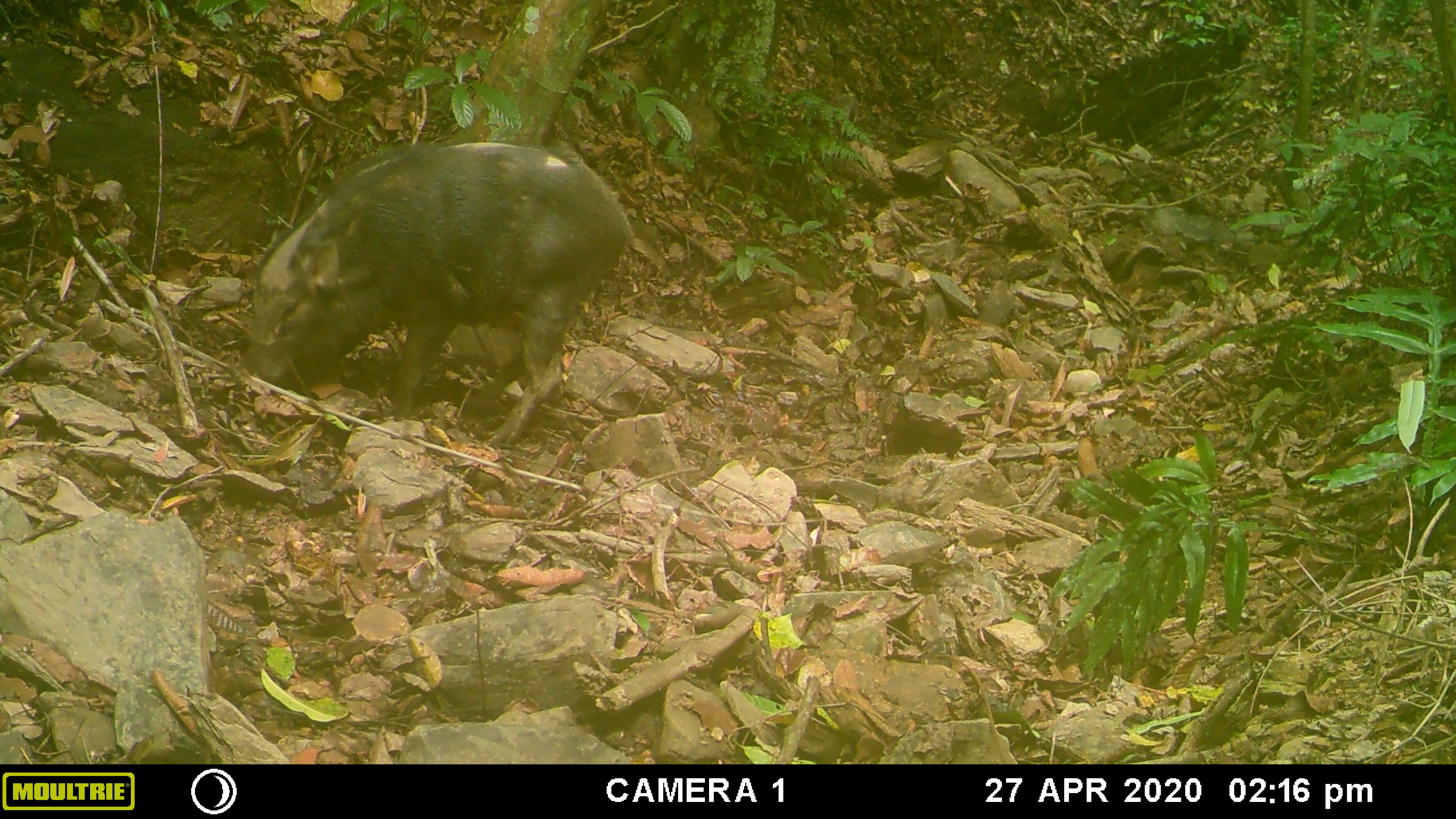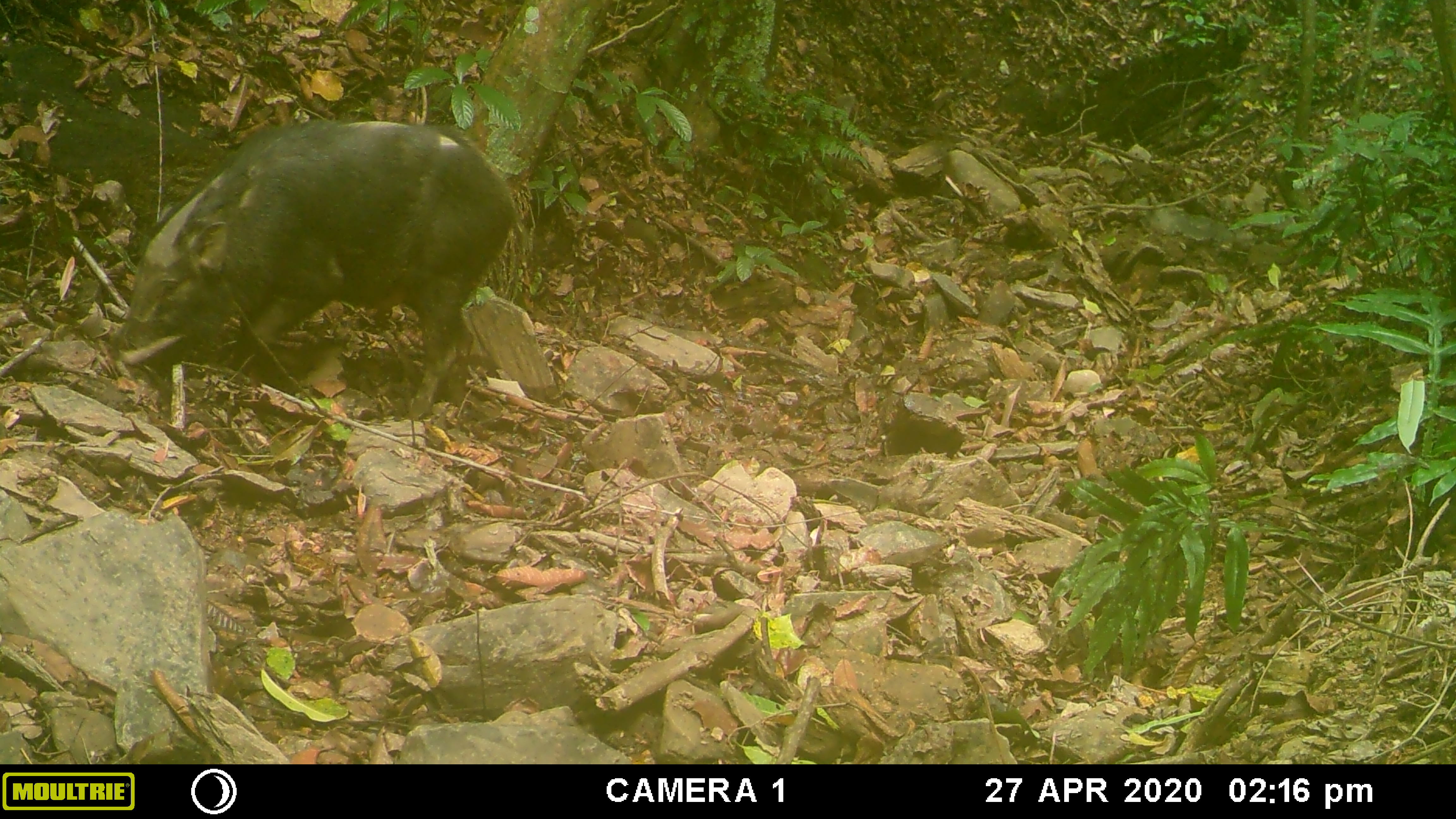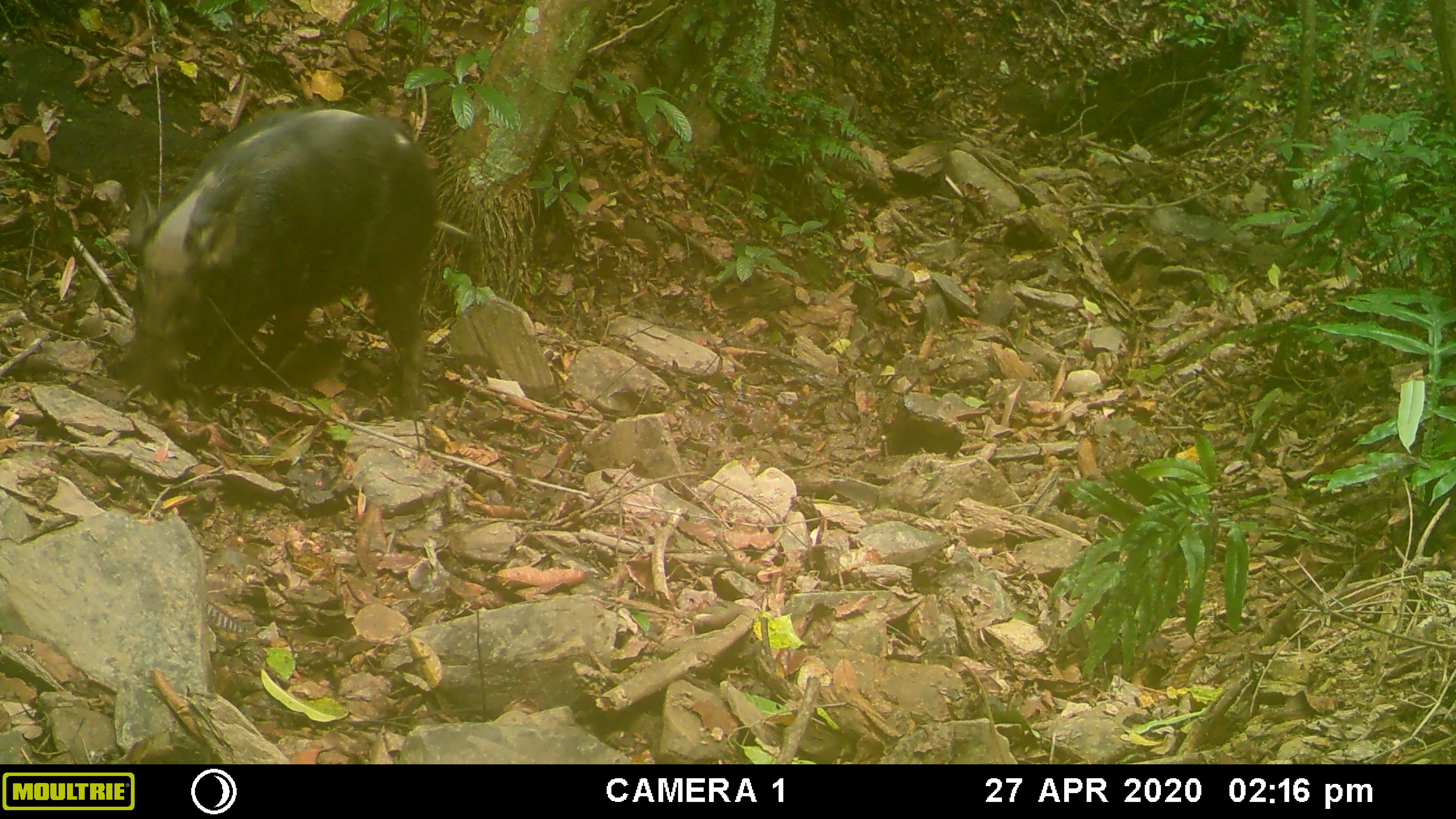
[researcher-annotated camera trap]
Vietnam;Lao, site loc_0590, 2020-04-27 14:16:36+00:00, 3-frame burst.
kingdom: Animalia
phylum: Chordata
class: Mammalia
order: Artiodactyla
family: Suidae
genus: Sus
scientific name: Sus scrofa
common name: eurasian wild pig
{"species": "eurasian wild pig (Sus scrofa)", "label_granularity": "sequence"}